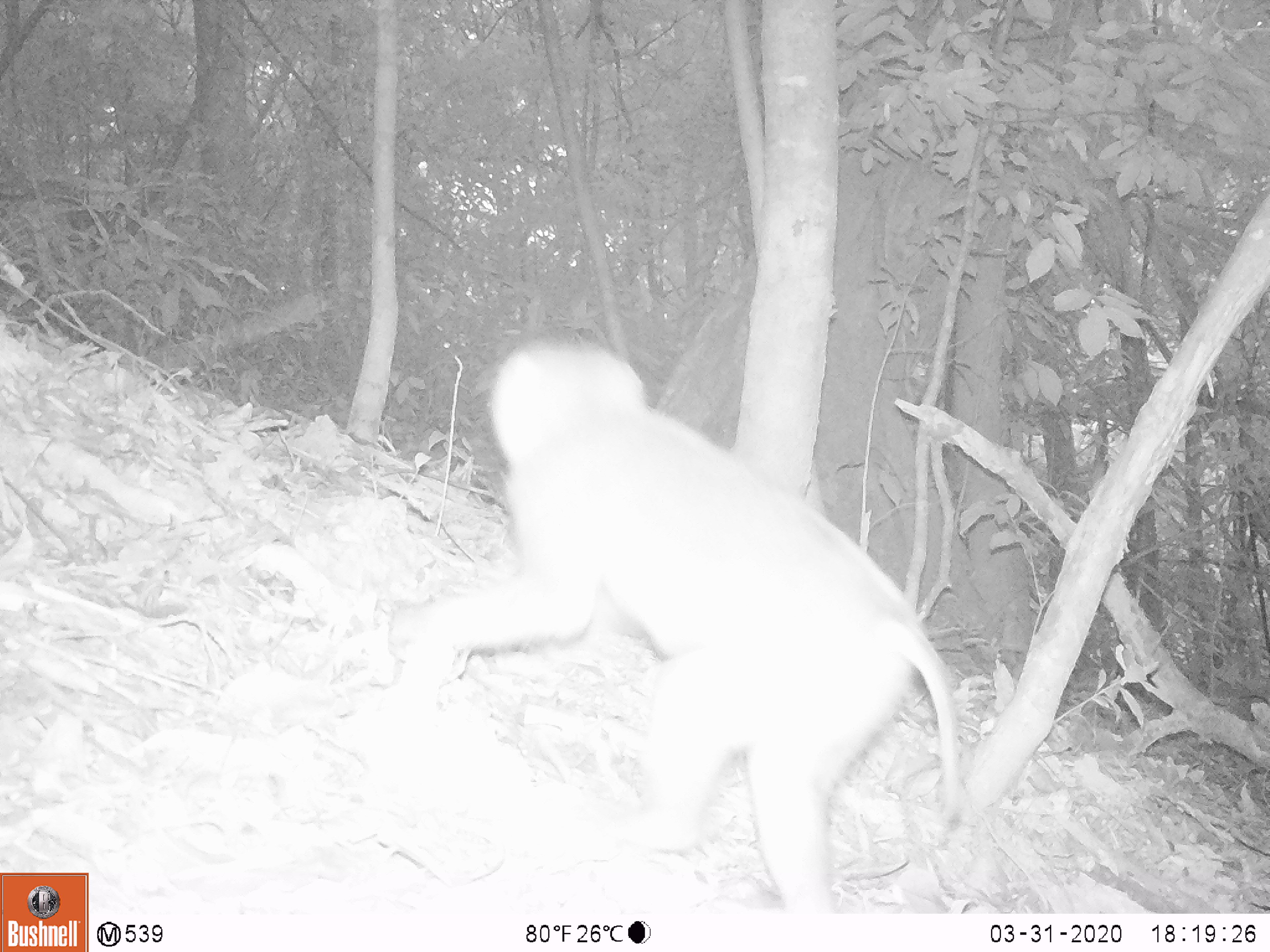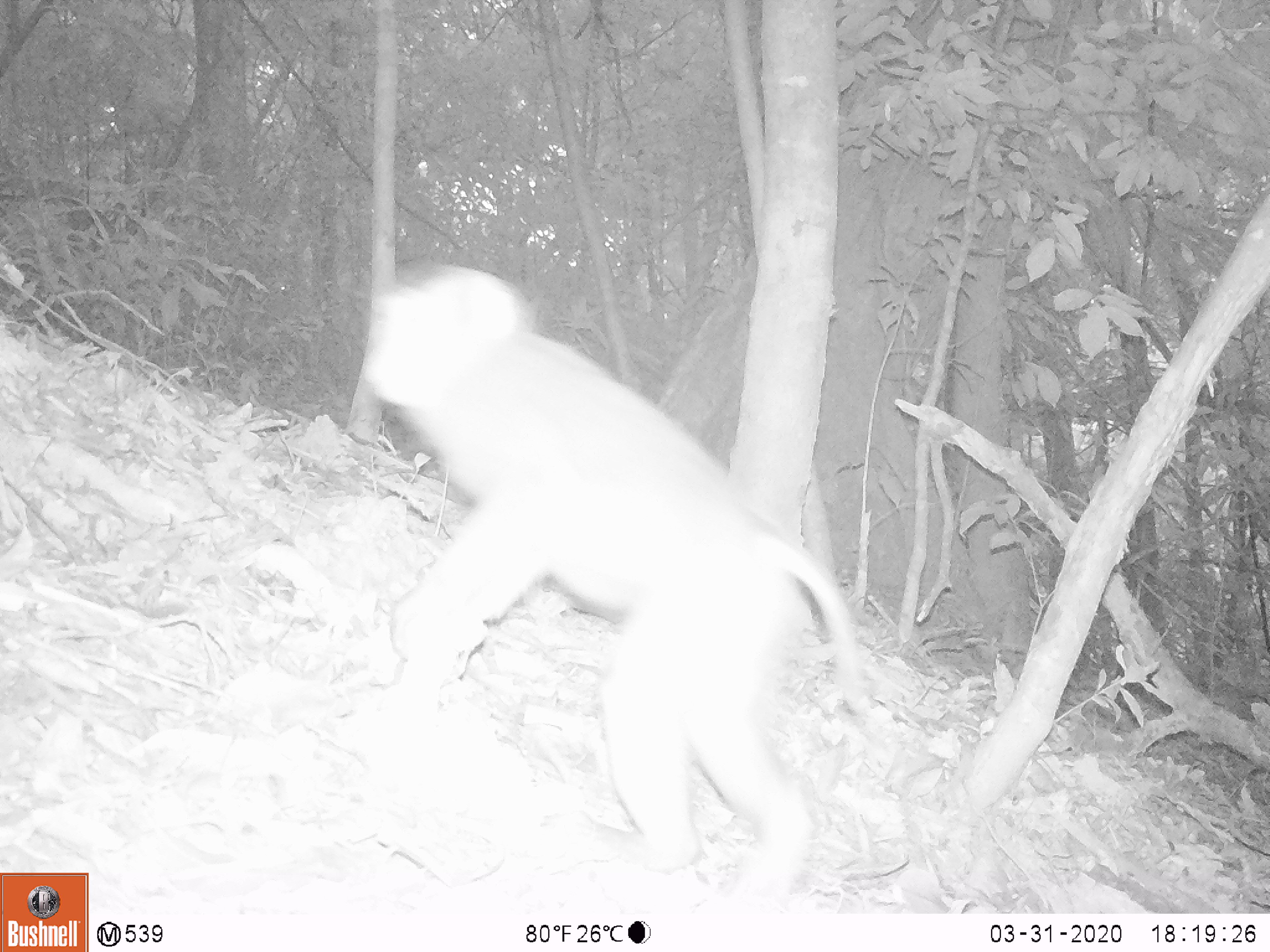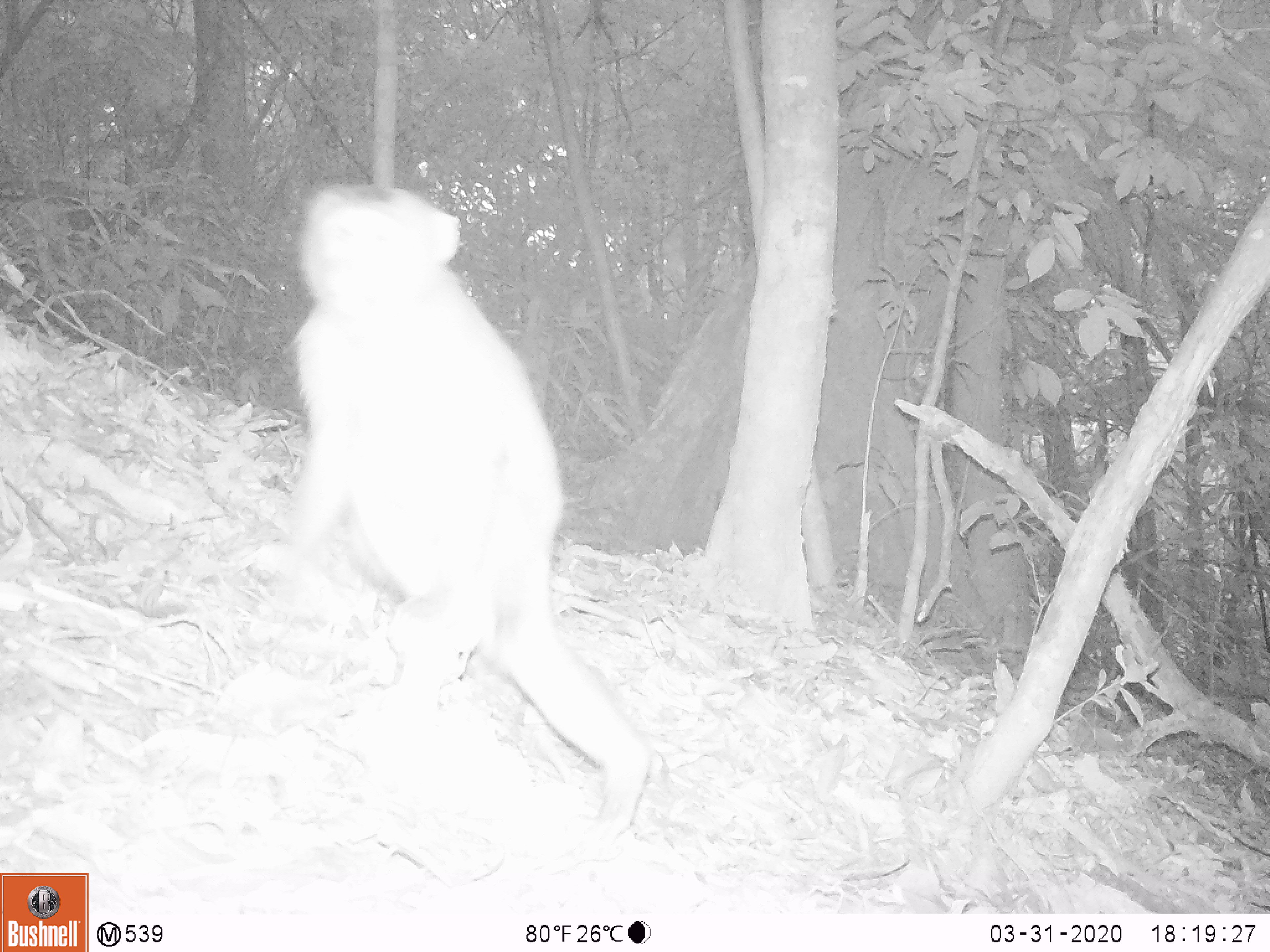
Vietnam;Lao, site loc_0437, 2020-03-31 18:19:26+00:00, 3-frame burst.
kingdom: Animalia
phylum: Chordata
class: Mammalia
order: Primates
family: Cercopithecidae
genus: Macaca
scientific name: Macaca nemestrina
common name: pig-tailed macaque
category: pig tailed macaque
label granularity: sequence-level